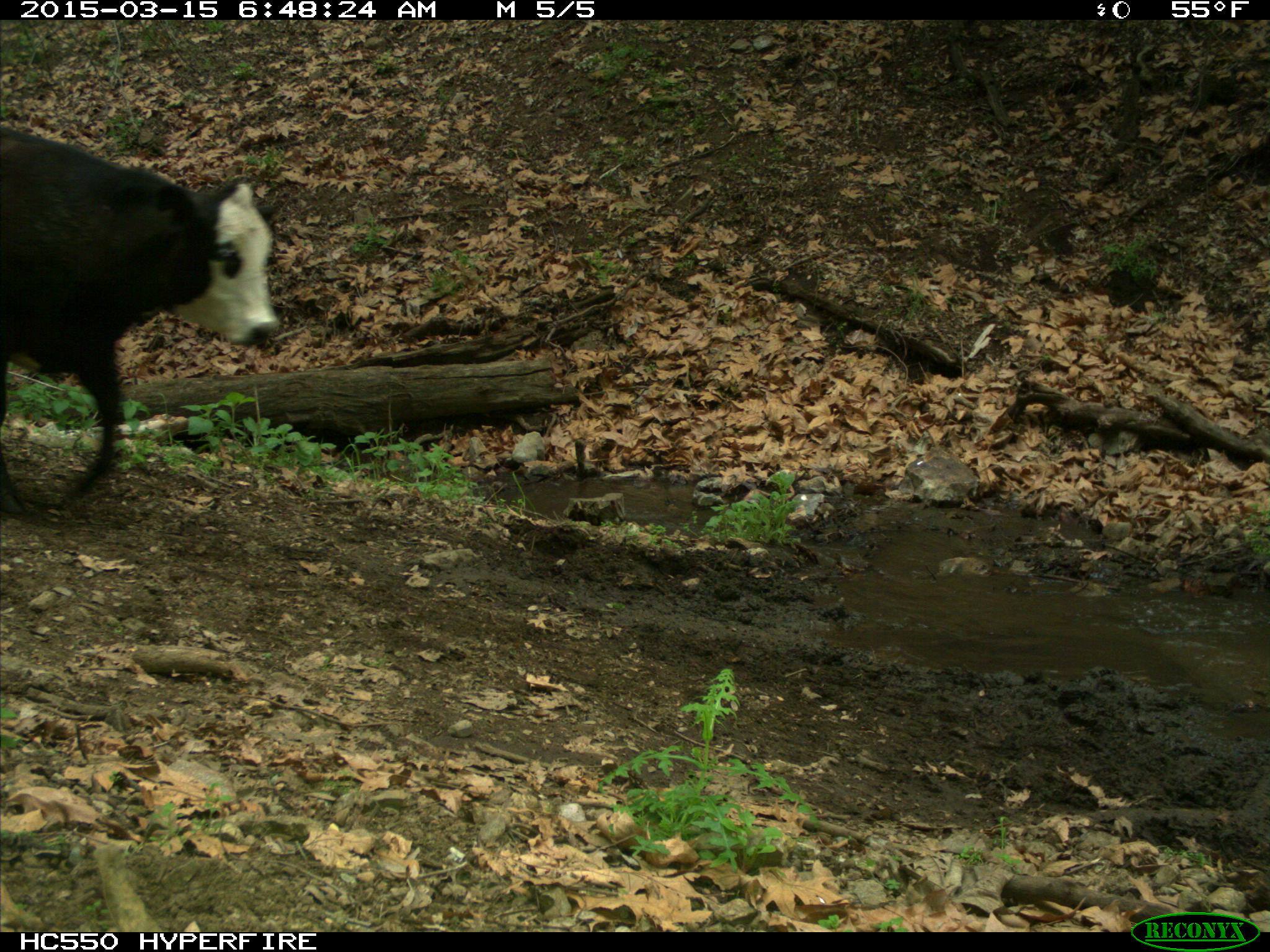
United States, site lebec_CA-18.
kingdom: Animalia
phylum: Chordata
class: Mammalia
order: Artiodactyla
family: Bovidae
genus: Bos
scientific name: Bos taurus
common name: domestic cow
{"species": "Bos taurus (domestic cow)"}